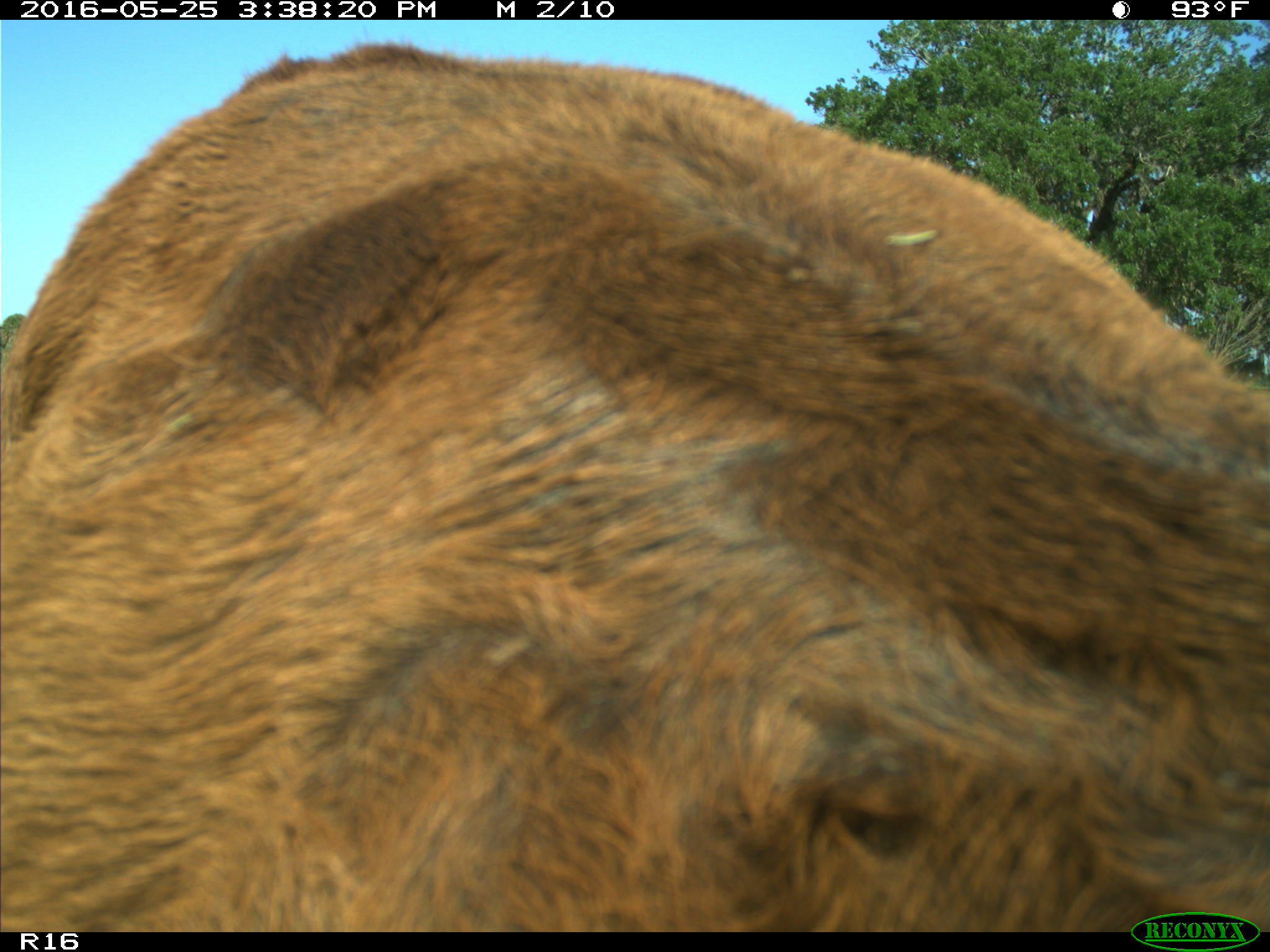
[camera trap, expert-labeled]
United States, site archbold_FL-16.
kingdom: Animalia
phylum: Chordata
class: Mammalia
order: Artiodactyla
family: Bovidae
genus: Bos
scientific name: Bos taurus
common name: domestic cow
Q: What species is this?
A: Bos taurus (domestic cow).